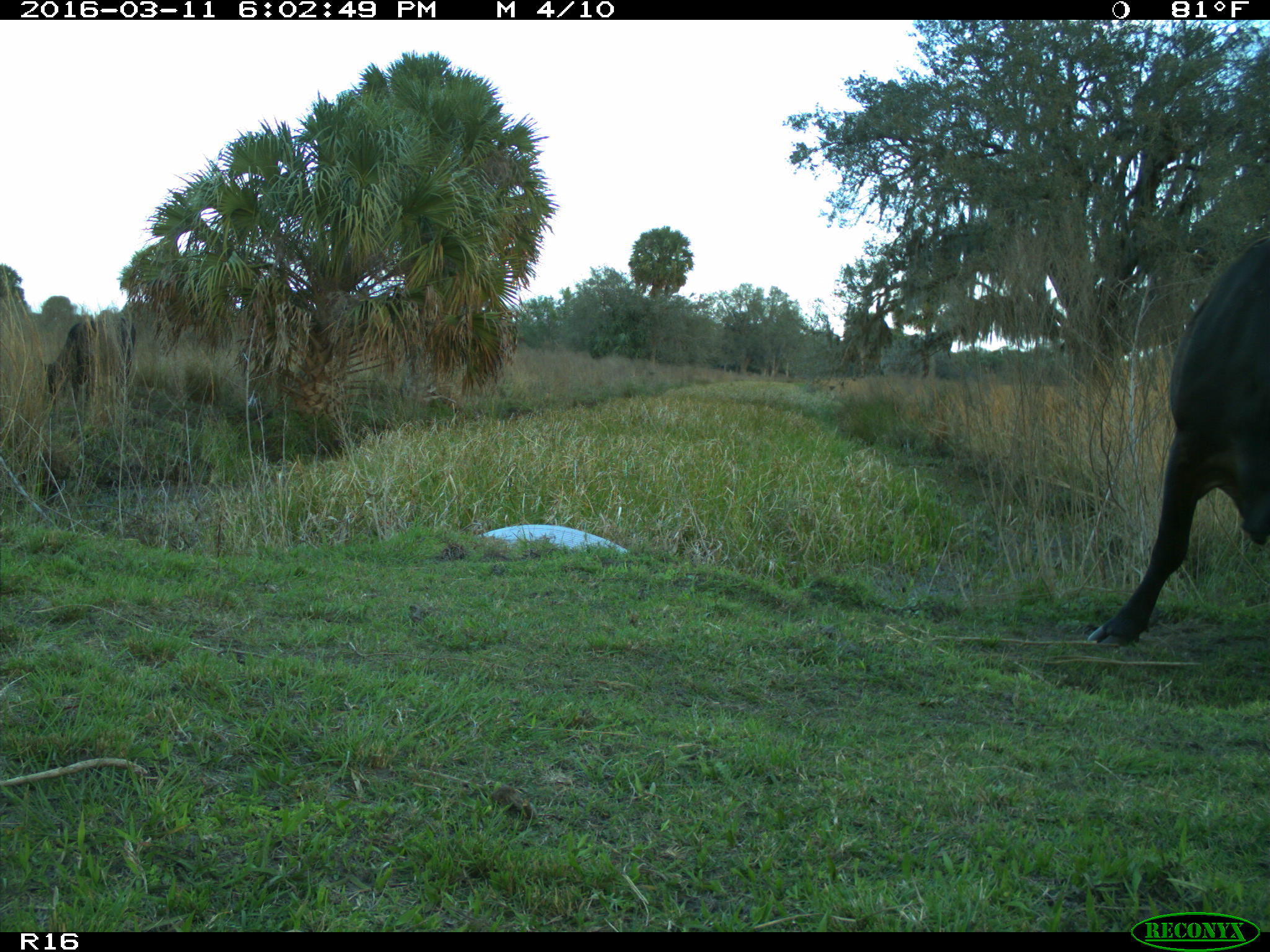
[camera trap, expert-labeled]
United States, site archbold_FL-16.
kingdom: Animalia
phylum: Chordata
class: Mammalia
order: Artiodactyla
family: Bovidae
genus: Bos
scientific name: Bos taurus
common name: domestic cow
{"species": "Bos taurus (domestic cow)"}